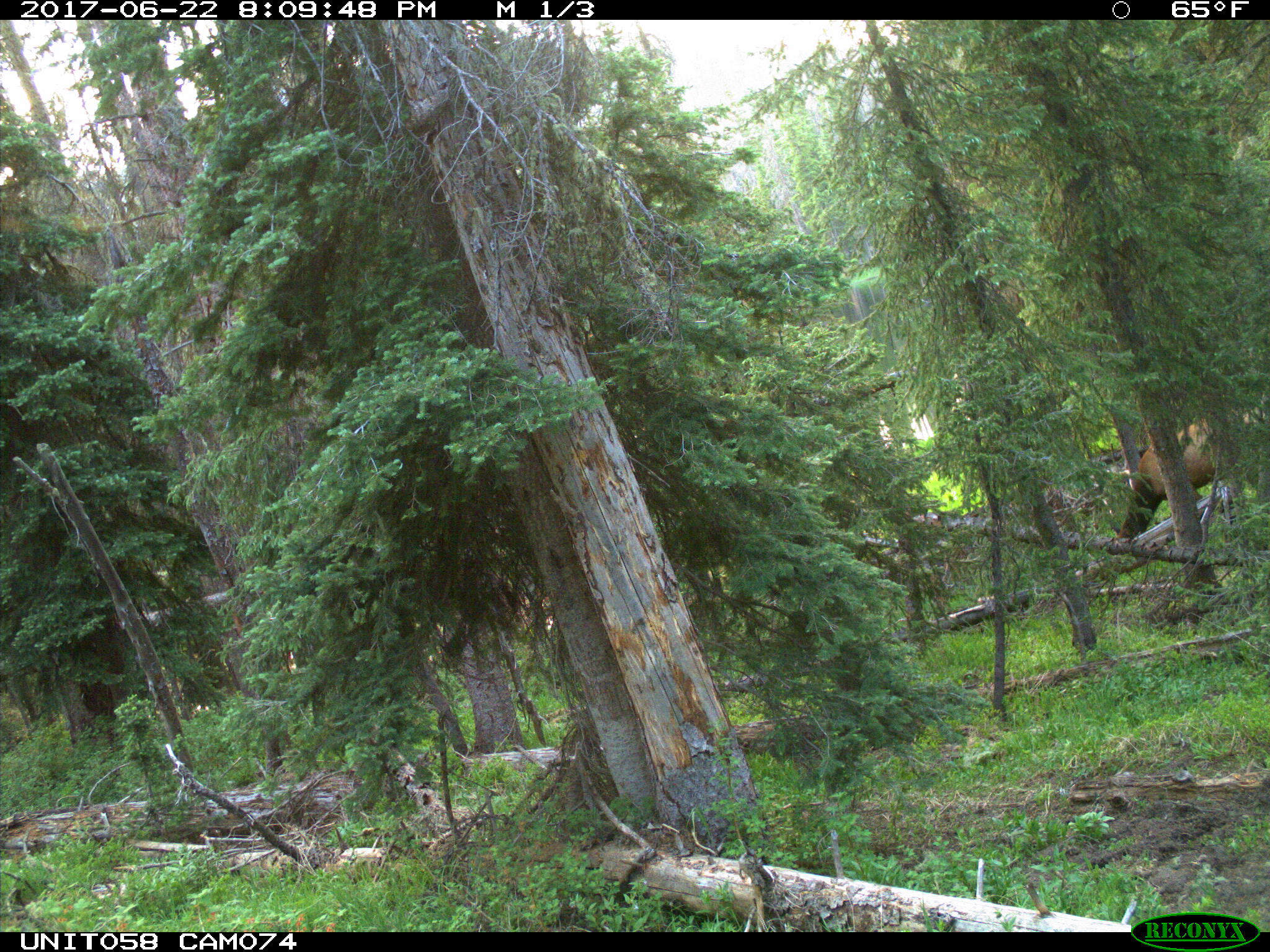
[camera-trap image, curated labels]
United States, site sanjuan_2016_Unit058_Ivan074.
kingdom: Animalia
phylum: Chordata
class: Mammalia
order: Artiodactyla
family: Cervidae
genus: Cervus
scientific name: Cervus elaphus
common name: red deer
Cervus elaphus (red deer).